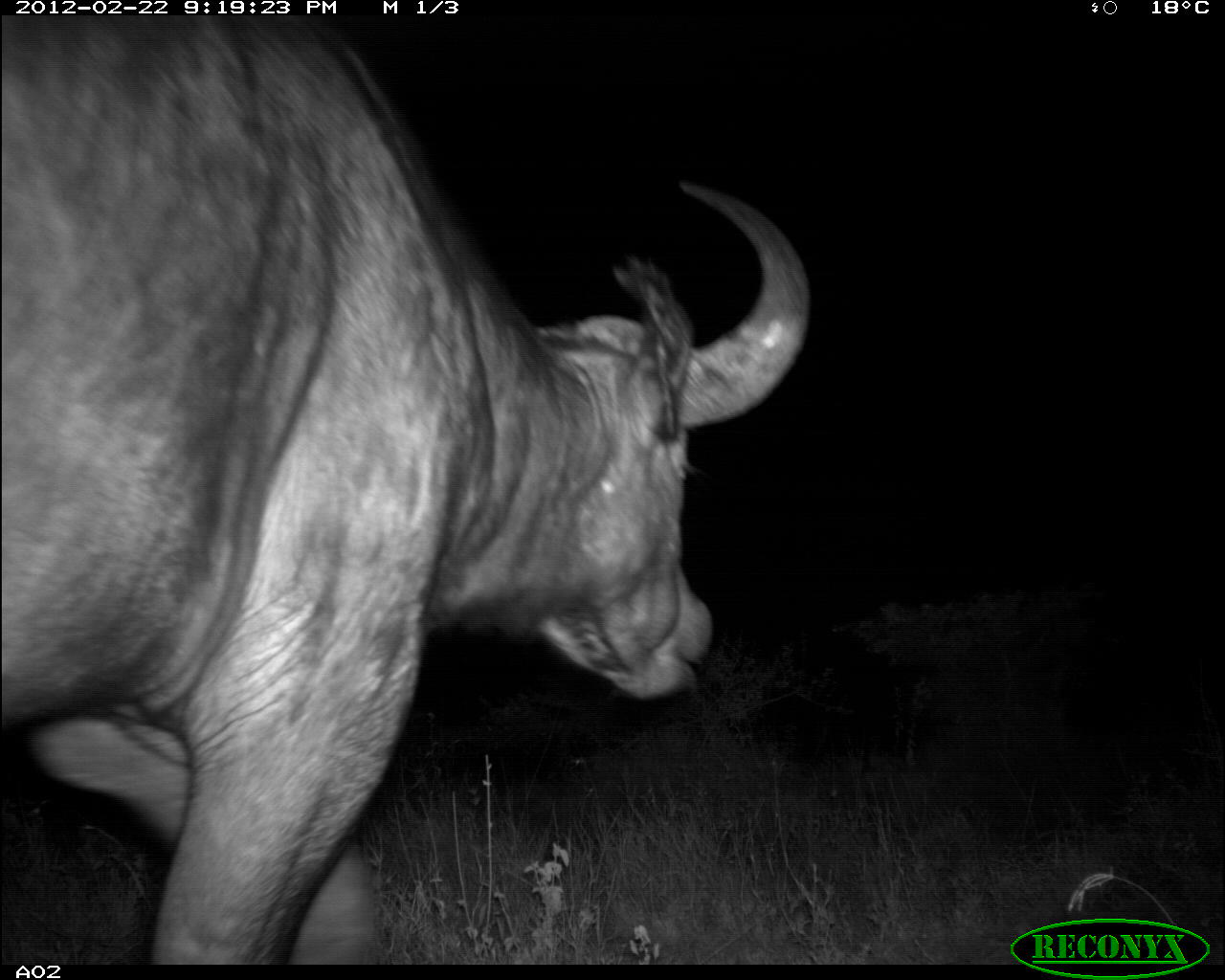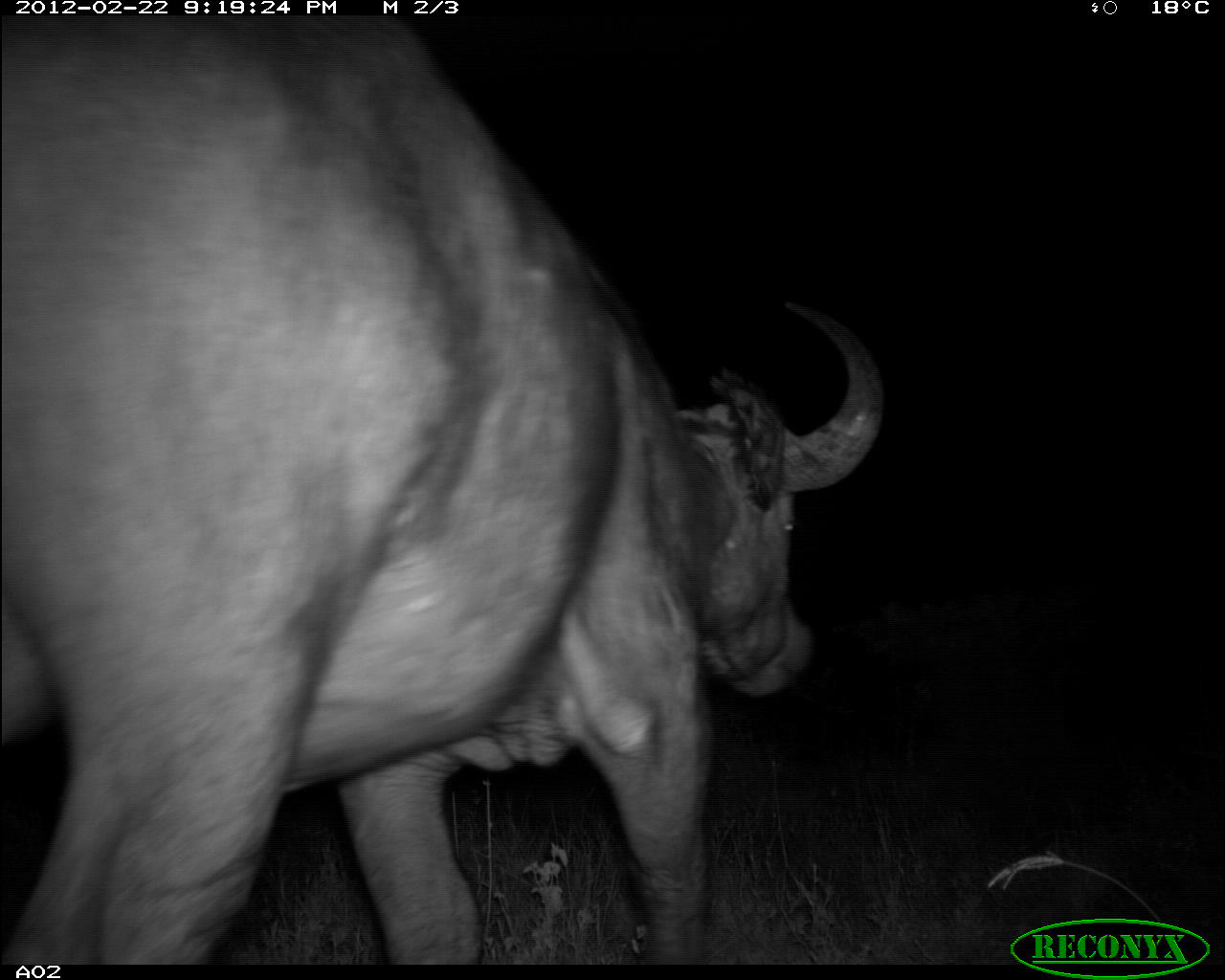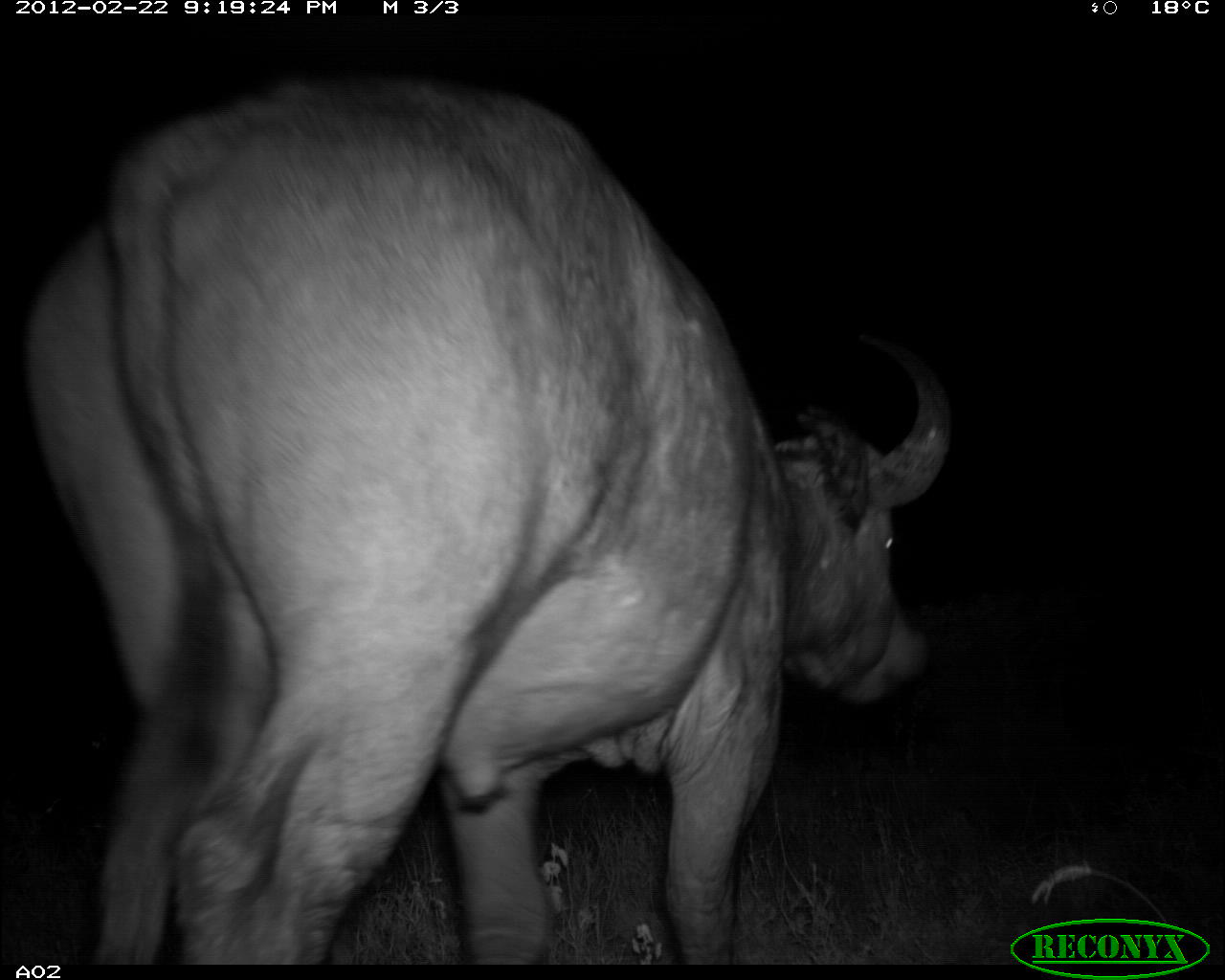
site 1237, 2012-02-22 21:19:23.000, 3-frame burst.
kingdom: Animalia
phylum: Chordata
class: Mammalia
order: Artiodactyla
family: Bovidae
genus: Syncerus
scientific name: Syncerus caffer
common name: african buffalo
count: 1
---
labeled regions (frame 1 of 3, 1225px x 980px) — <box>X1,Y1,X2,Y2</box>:
syncerus caffer: <box>0,14,813,964</box>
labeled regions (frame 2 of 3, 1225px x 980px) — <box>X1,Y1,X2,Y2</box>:
syncerus caffer: <box>1,14,888,962</box>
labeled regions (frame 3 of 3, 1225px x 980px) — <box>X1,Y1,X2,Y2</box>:
syncerus caffer: <box>20,65,956,964</box>